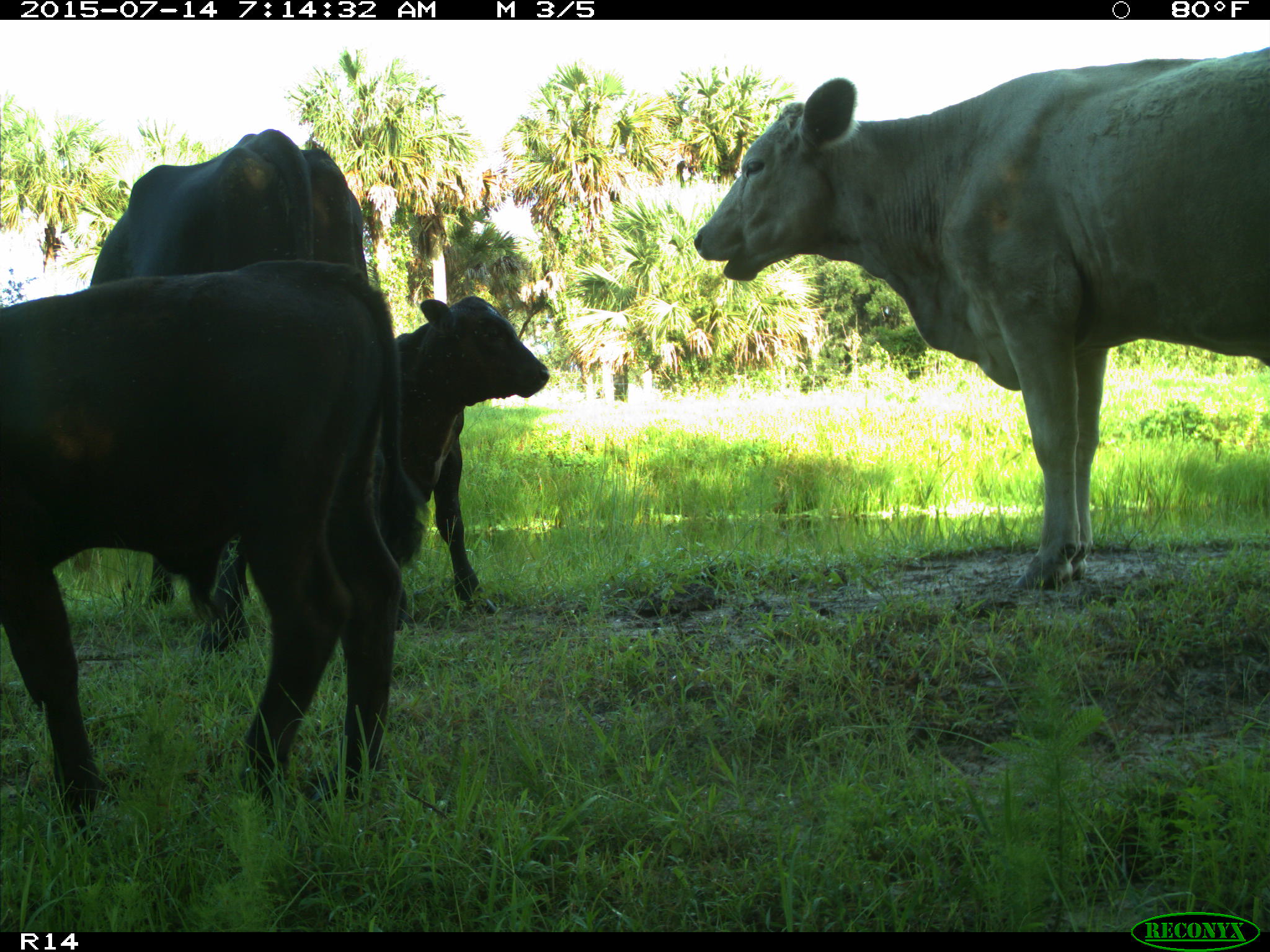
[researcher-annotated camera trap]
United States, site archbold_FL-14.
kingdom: Animalia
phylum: Chordata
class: Mammalia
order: Artiodactyla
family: Bovidae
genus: Bos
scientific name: Bos taurus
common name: domestic cow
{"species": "Bos taurus (domestic cow)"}